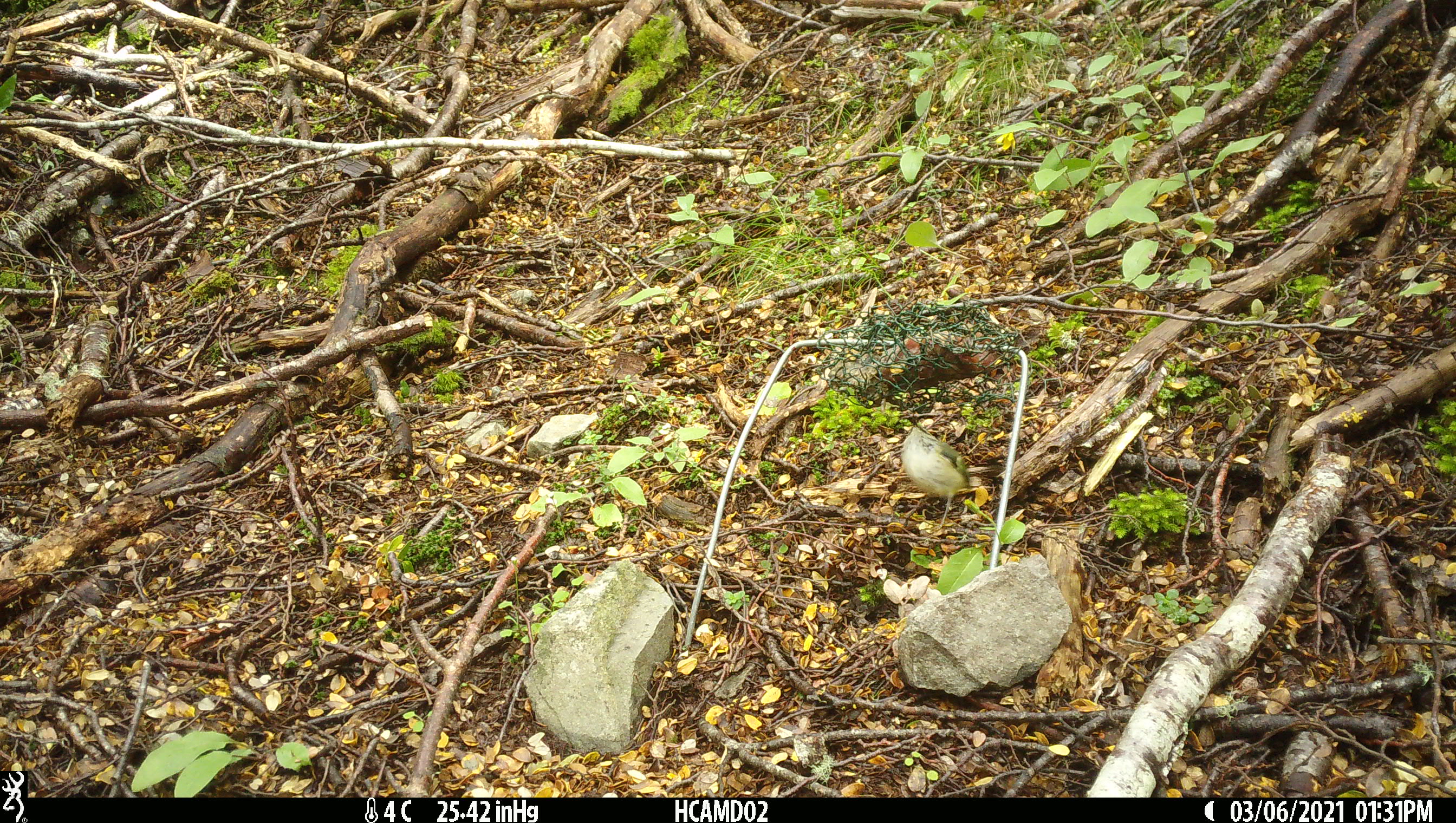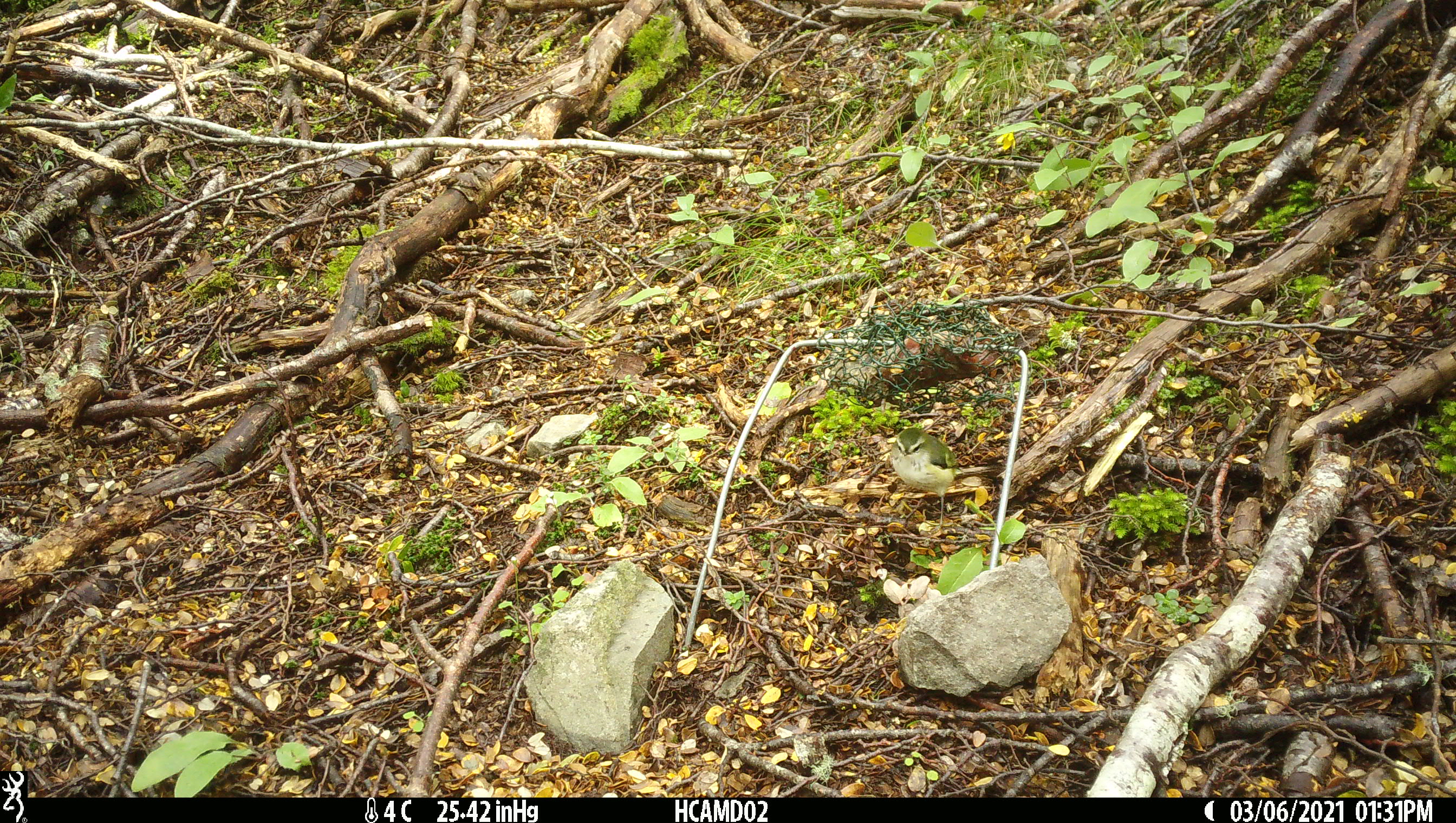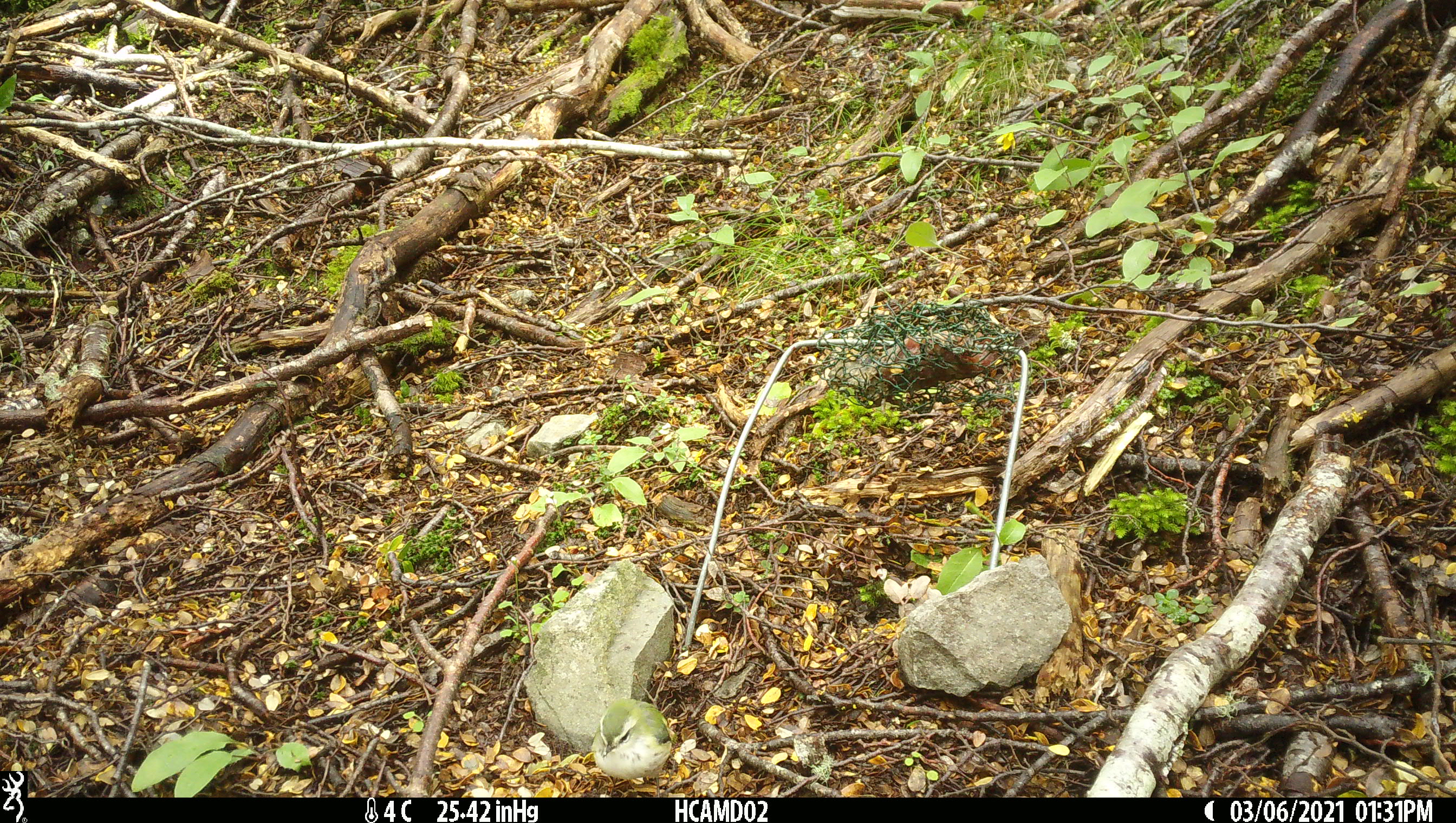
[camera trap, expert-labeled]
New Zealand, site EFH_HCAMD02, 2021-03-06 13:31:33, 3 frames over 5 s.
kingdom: Animalia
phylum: Chordata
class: Aves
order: Passeriformes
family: Acanthisittidae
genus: Acanthisitta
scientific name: Acanthisitta chloris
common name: rifleman